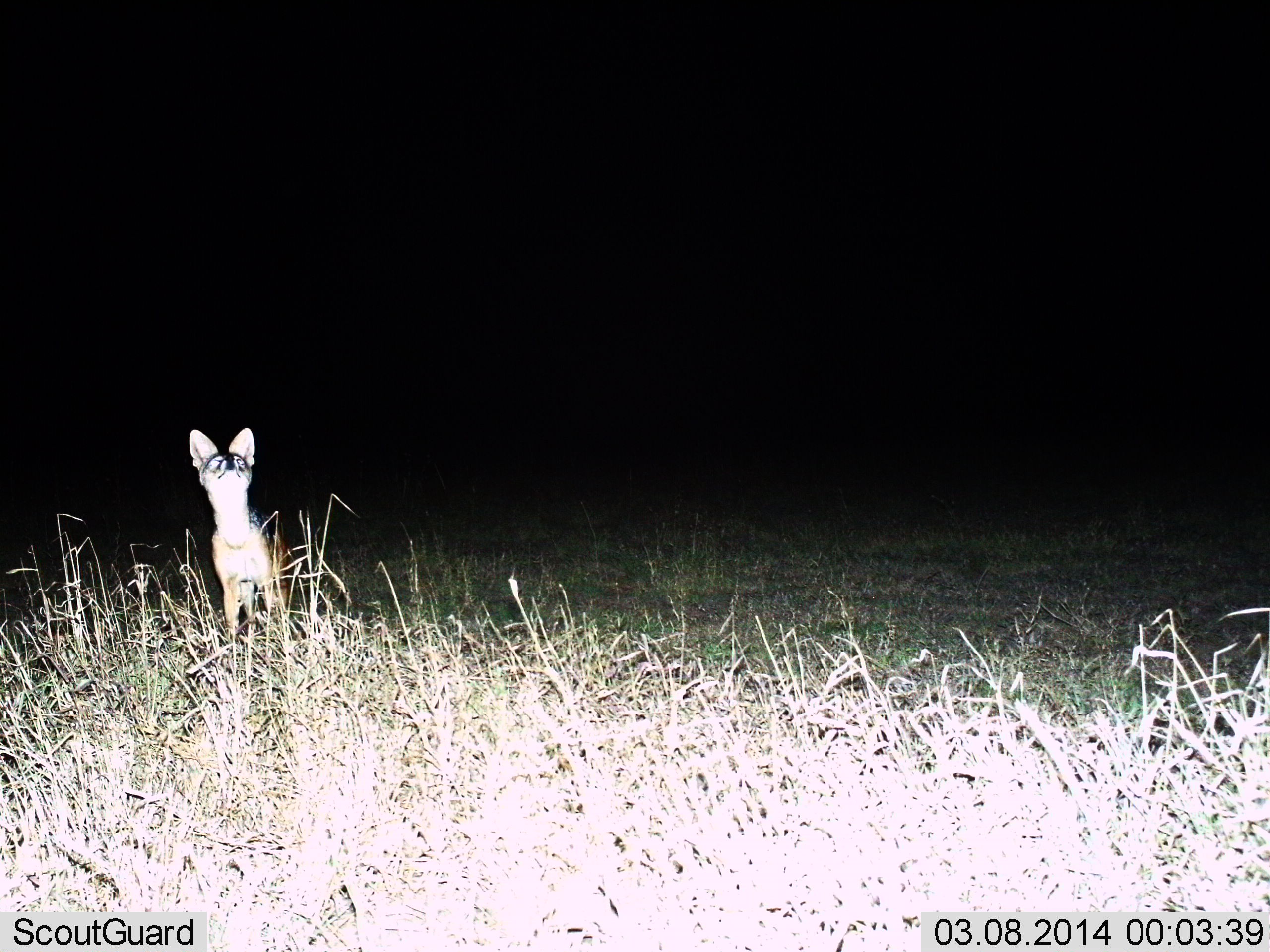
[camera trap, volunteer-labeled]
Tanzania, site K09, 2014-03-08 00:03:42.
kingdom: Animalia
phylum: Chordata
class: Mammalia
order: Carnivora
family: Canidae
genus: Otocyon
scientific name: Otocyon megalotis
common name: bat-eared fox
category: batearedfox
Batearedfox (bat-eared fox) (Otocyon megalotis), count 1. Behavior (volunteer vote fractions): standing 100%, resting 0%, moving 0%, interacting 0%. Young present (vote fraction): 0%. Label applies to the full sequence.